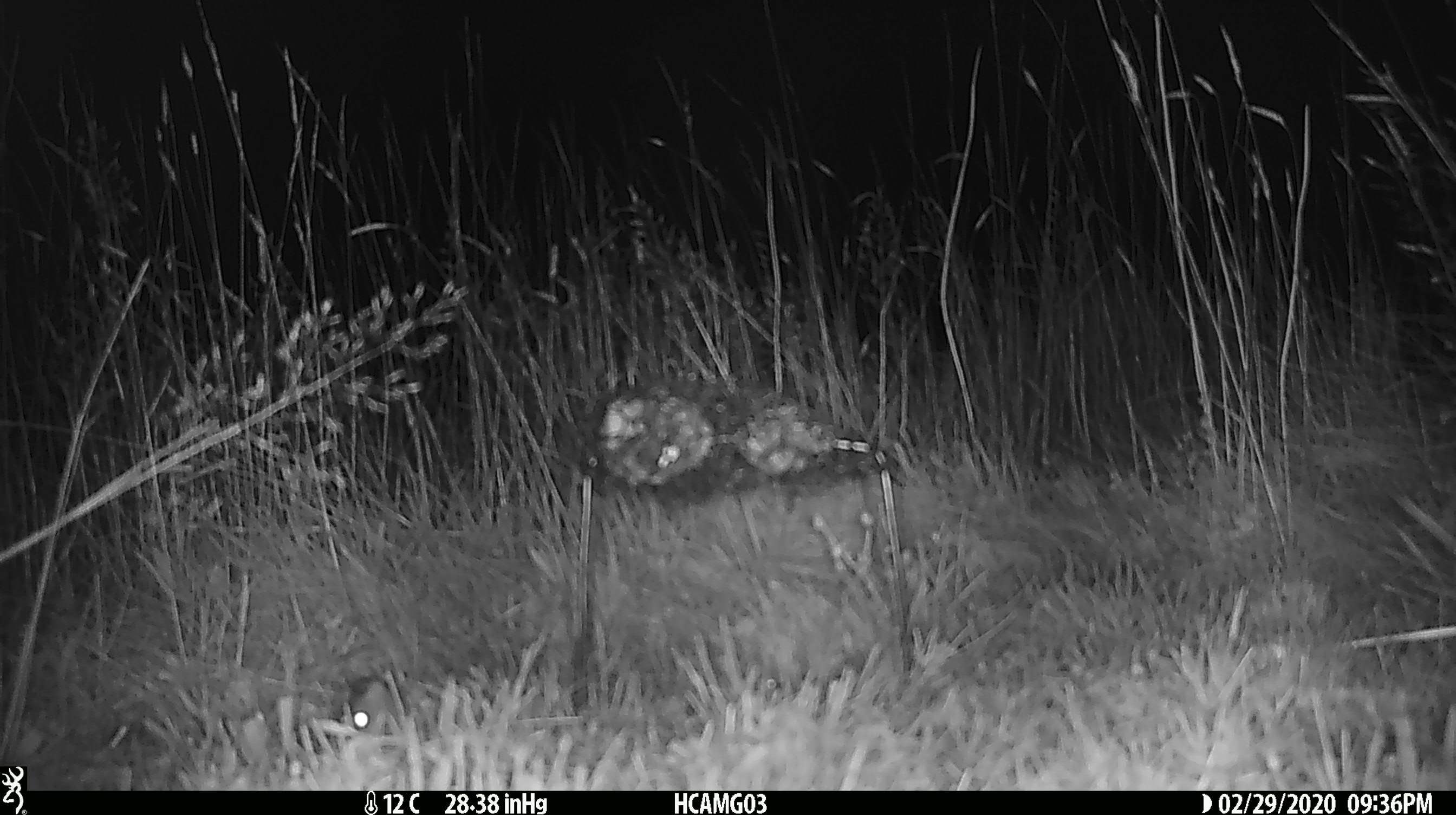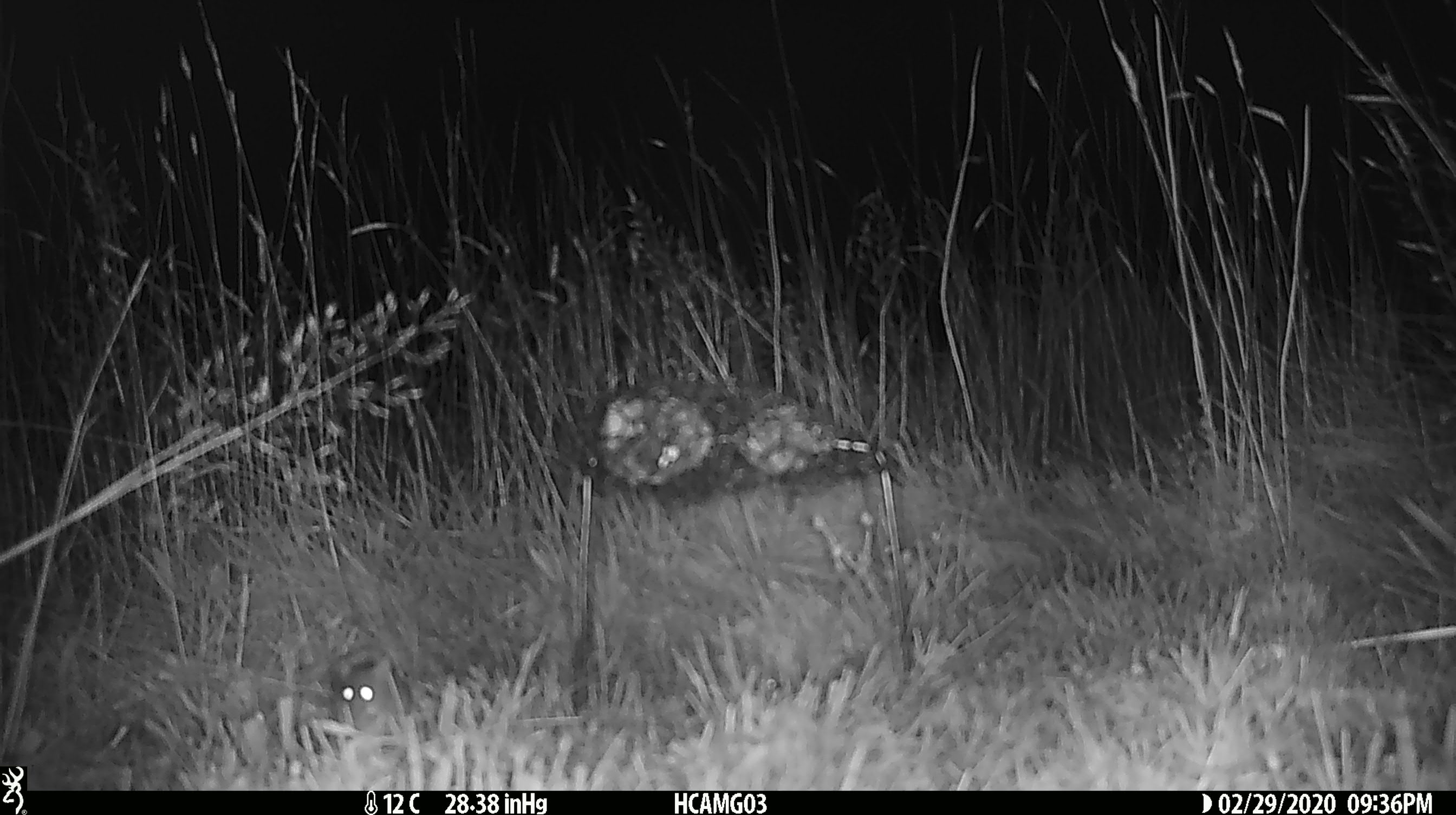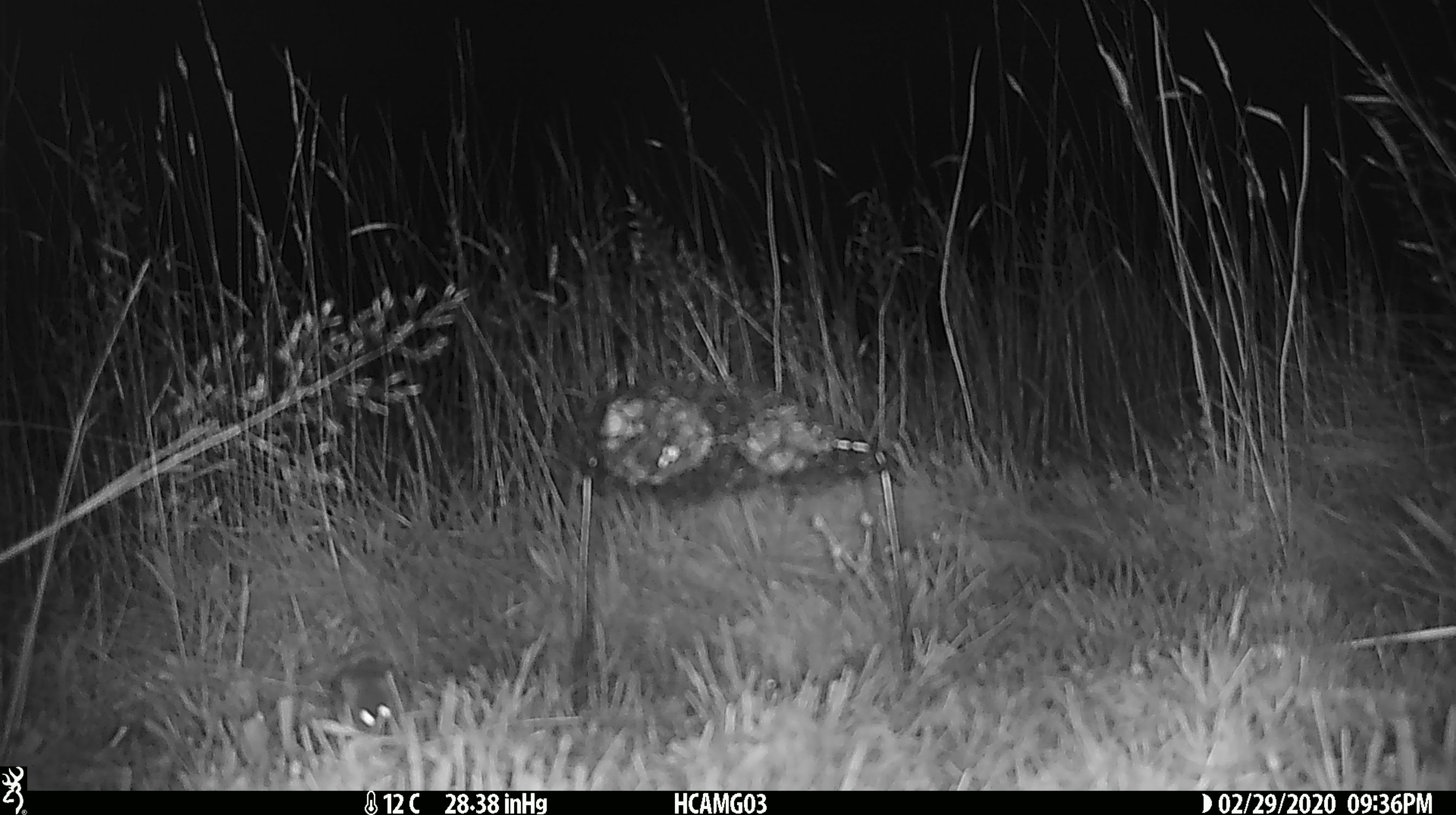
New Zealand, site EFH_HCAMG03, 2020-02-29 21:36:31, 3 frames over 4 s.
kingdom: Animalia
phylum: Chordata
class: Mammalia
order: Rodentia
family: Muridae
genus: Mus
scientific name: Mus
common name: mouse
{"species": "mouse (Mus)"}